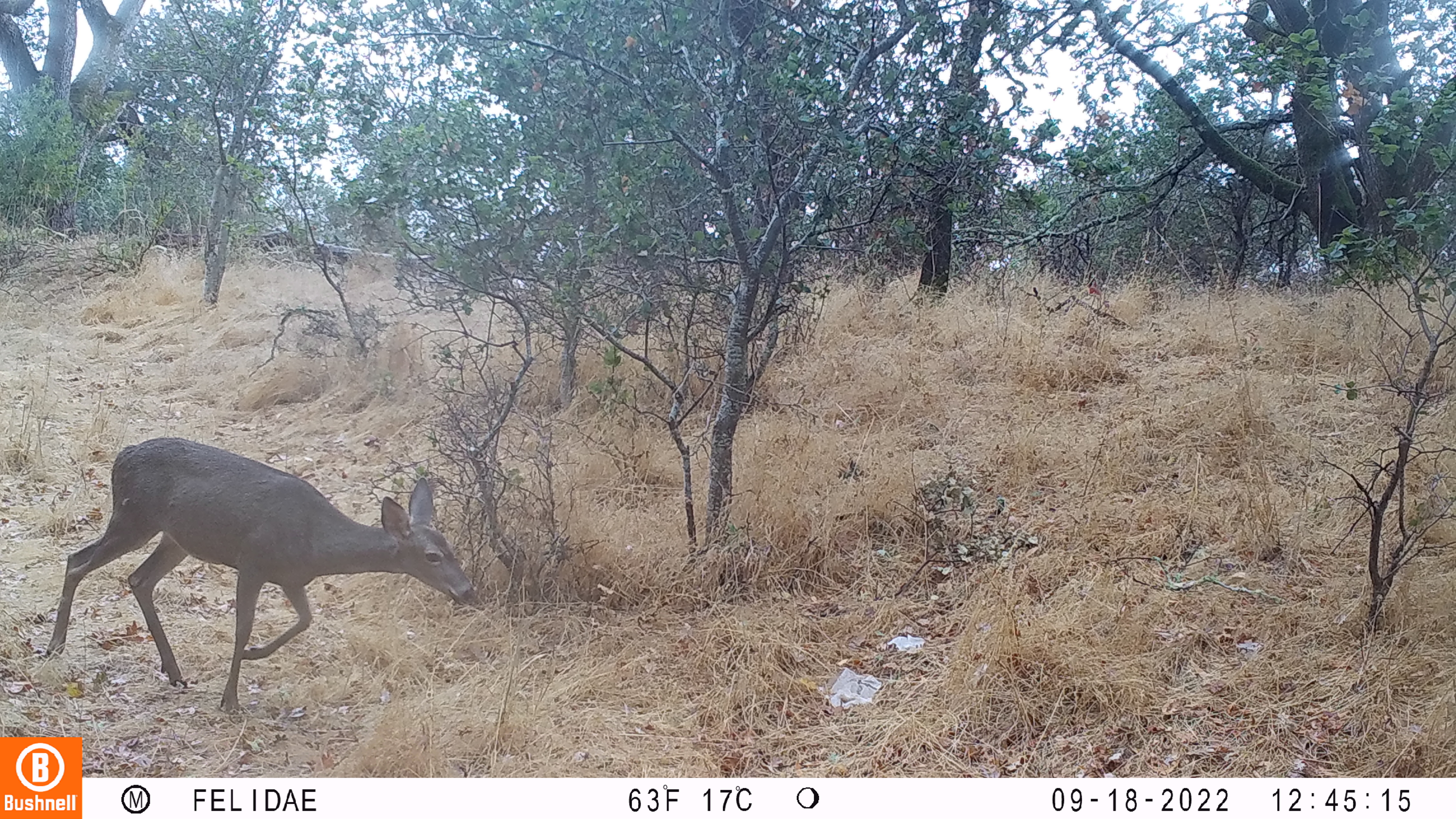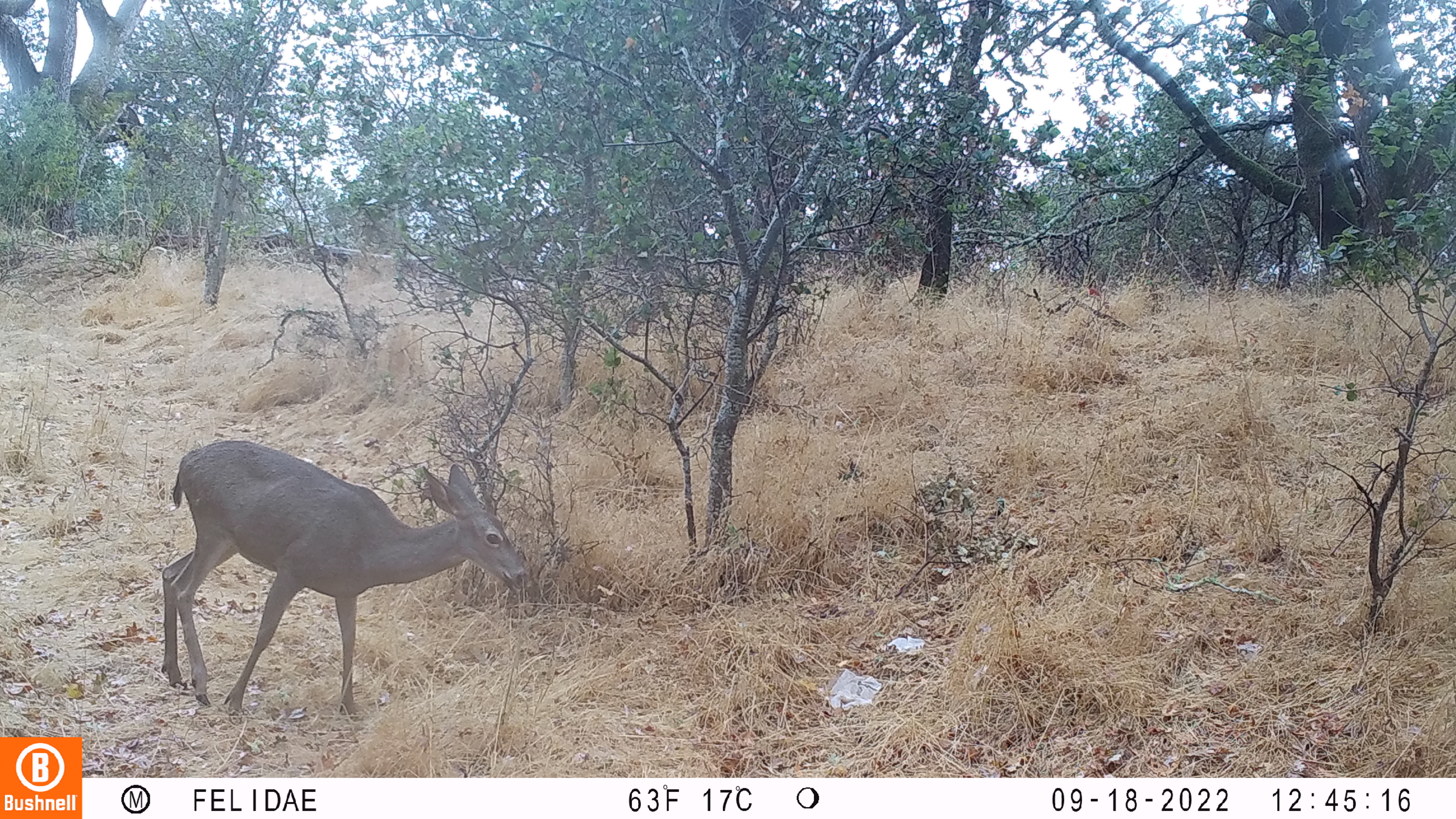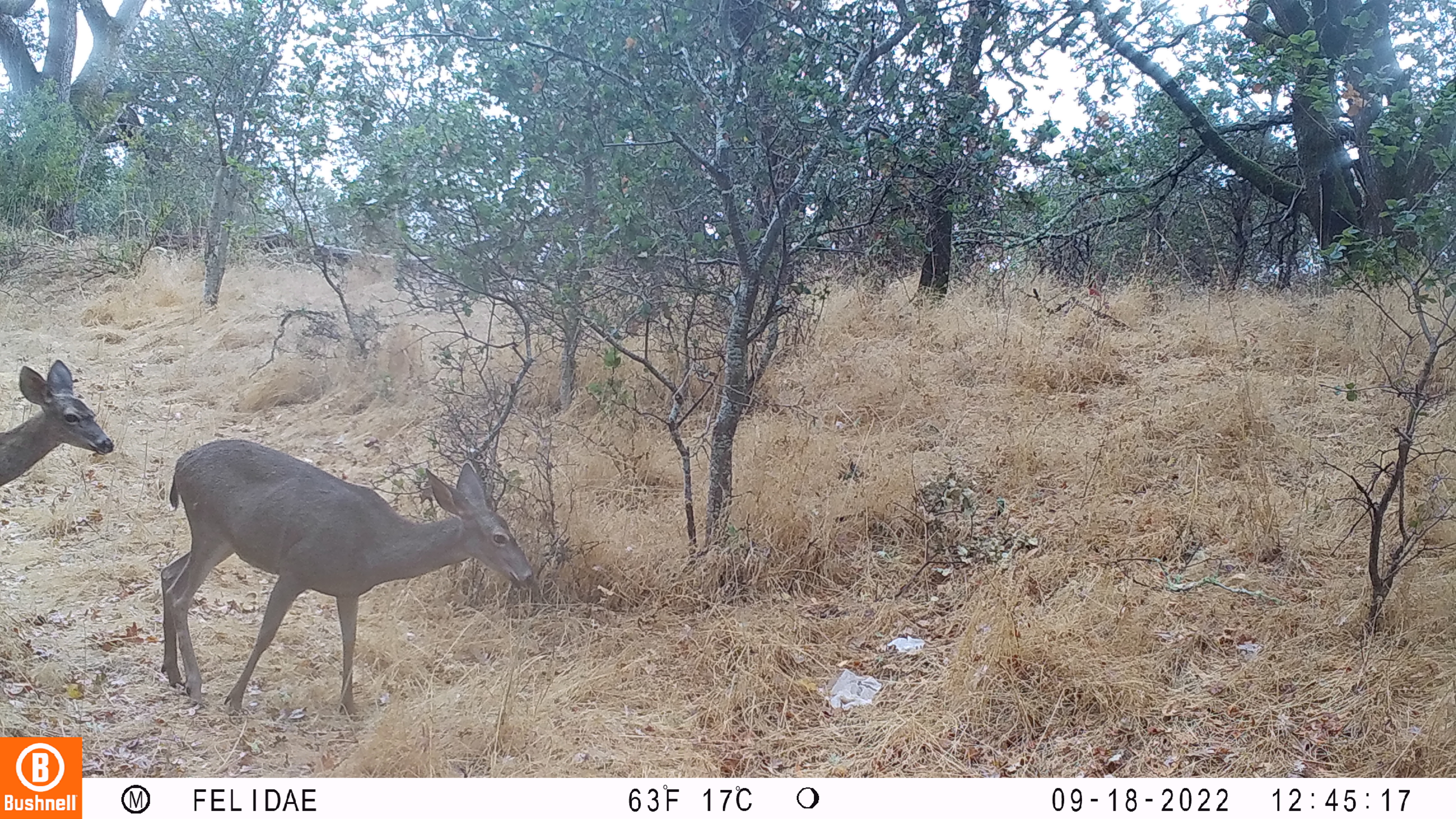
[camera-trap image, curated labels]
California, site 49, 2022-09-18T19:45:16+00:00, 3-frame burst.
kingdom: Animalia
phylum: Chordata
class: Mammalia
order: Artiodactyla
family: Cervidae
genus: Odocoileus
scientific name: Odocoileus hemionus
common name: mule deer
Mule deer (Odocoileus hemionus).